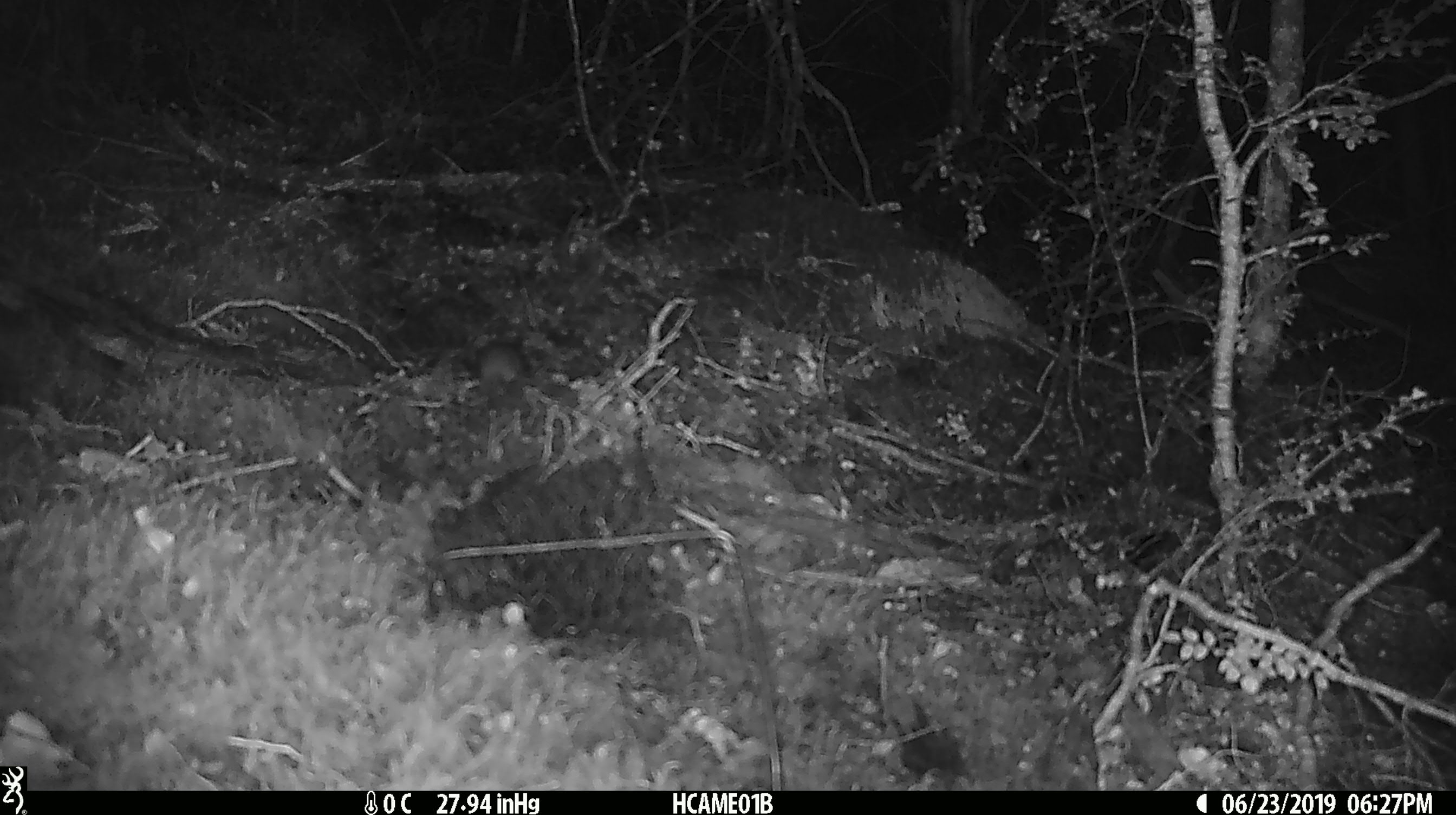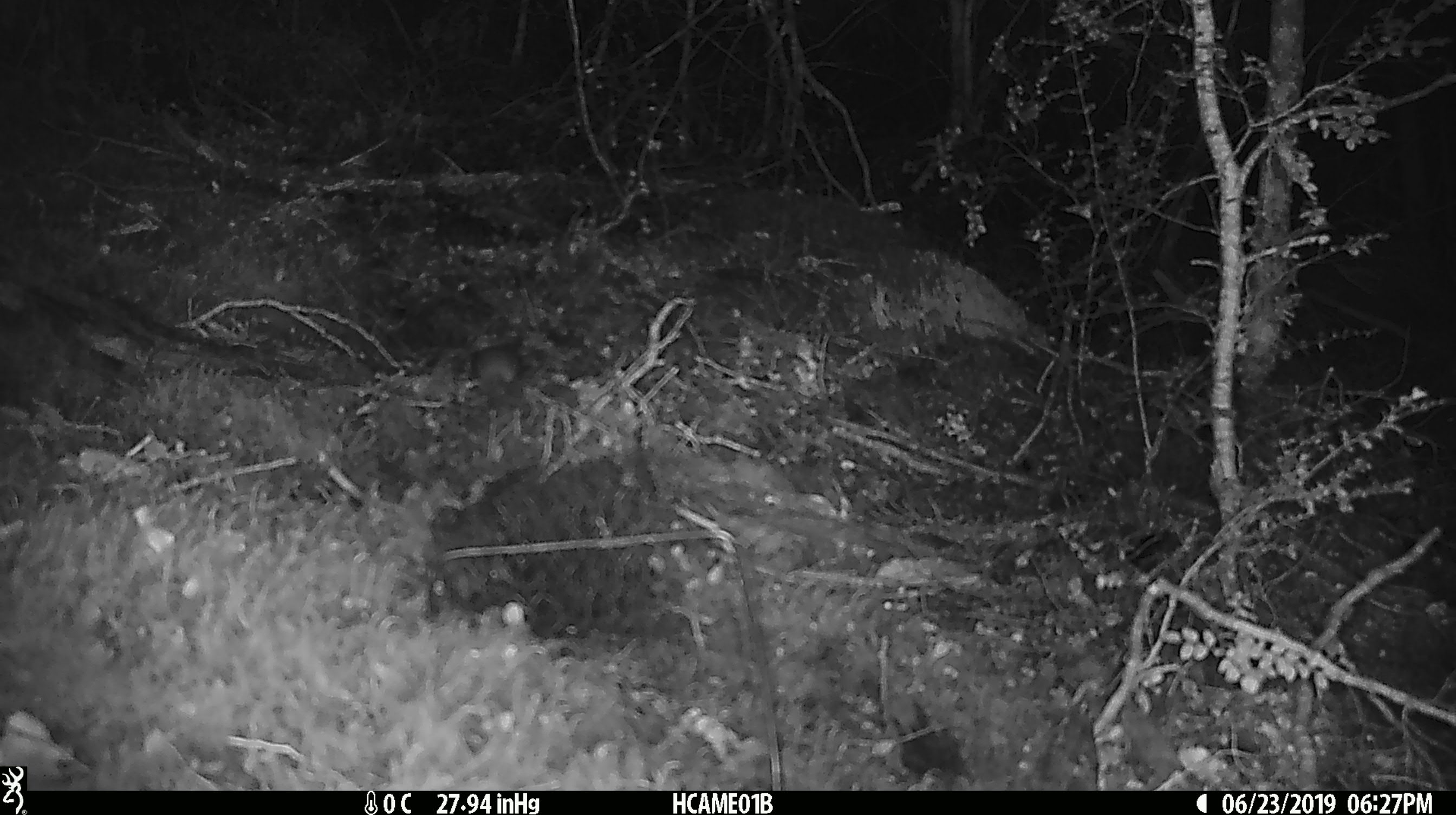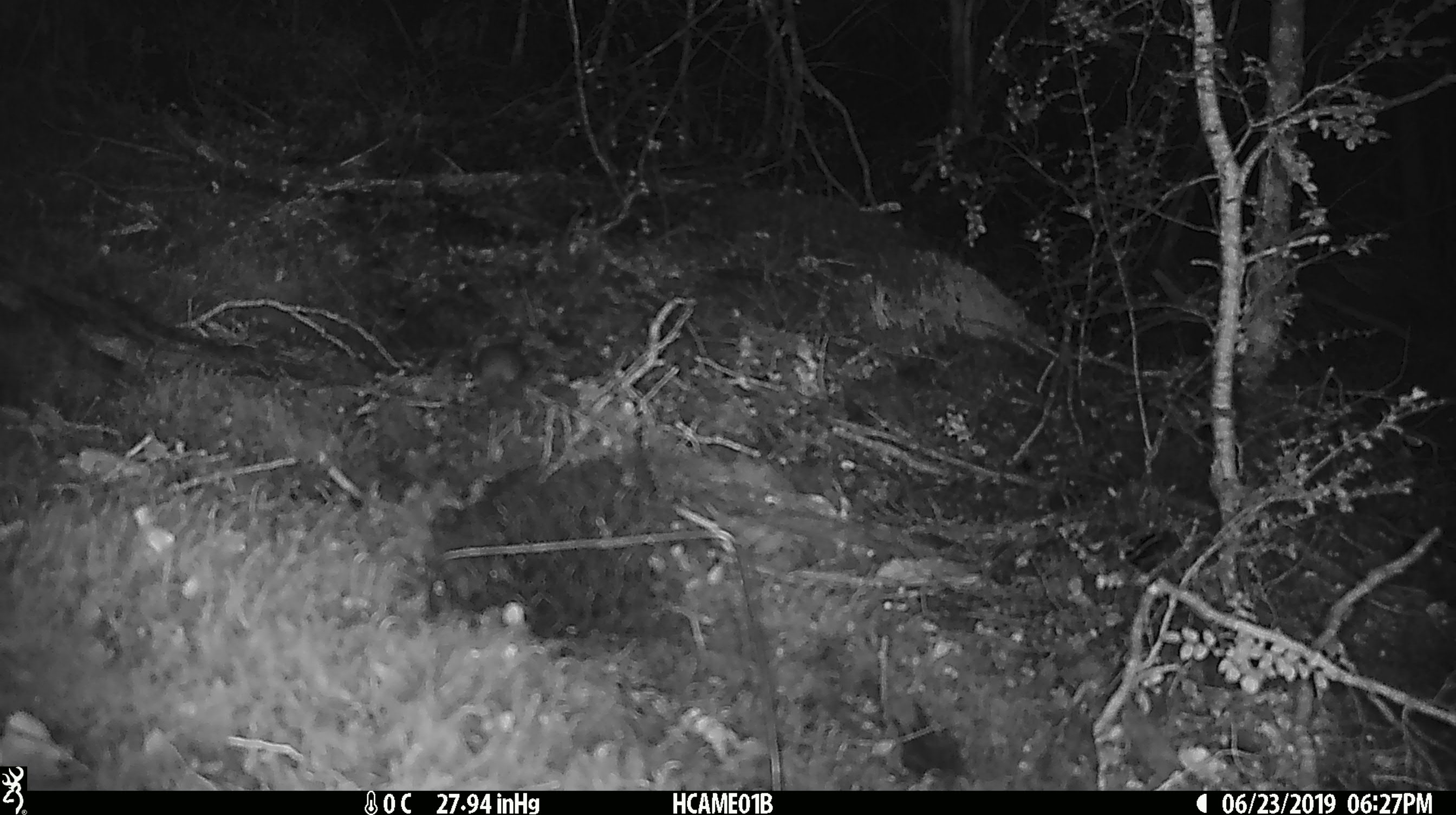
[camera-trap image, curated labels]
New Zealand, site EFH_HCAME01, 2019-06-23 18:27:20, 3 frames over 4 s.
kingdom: Animalia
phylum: Chordata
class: Mammalia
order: Rodentia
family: Muridae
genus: Mus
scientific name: Mus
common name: mouse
Mouse (Mus).